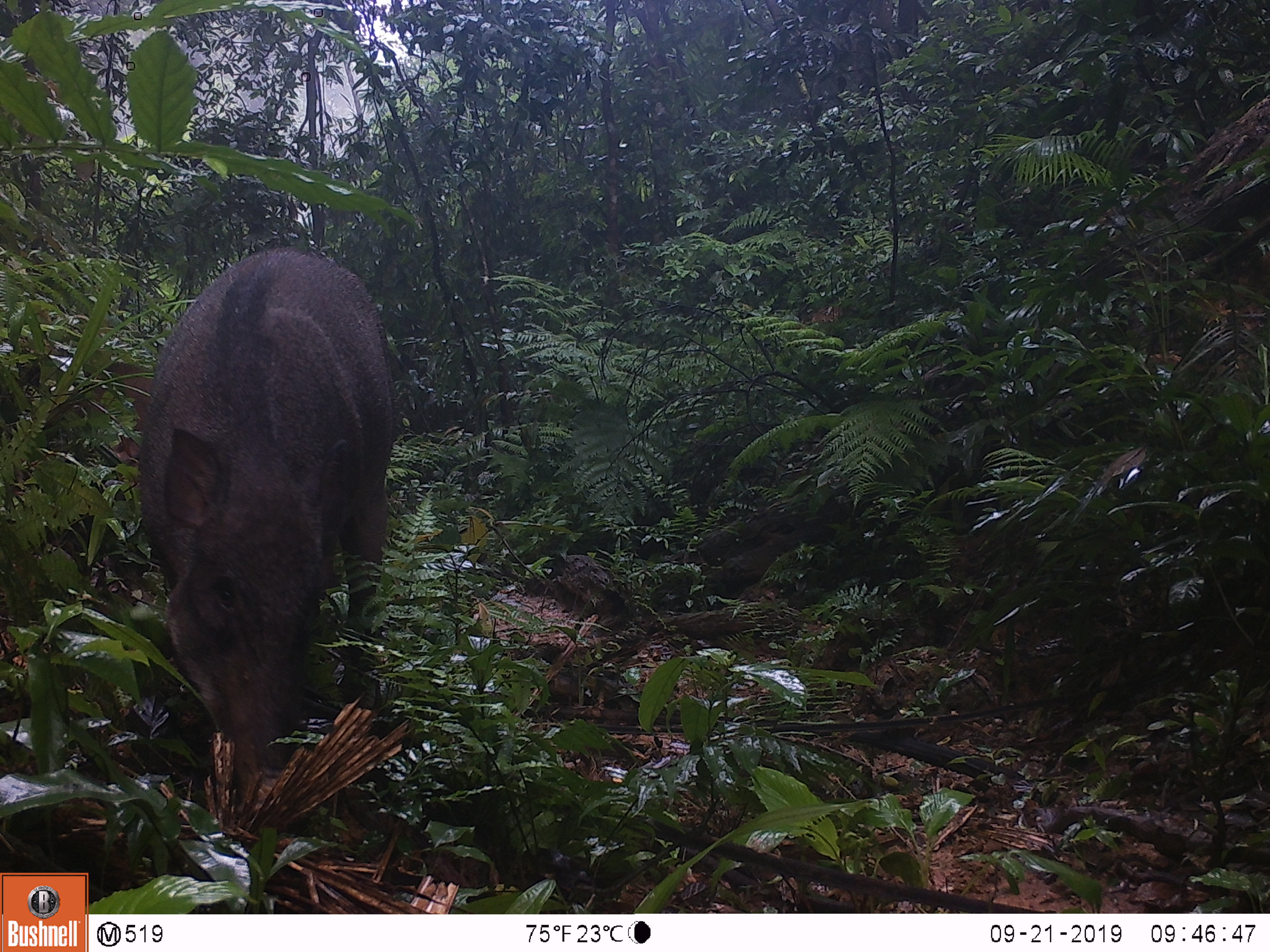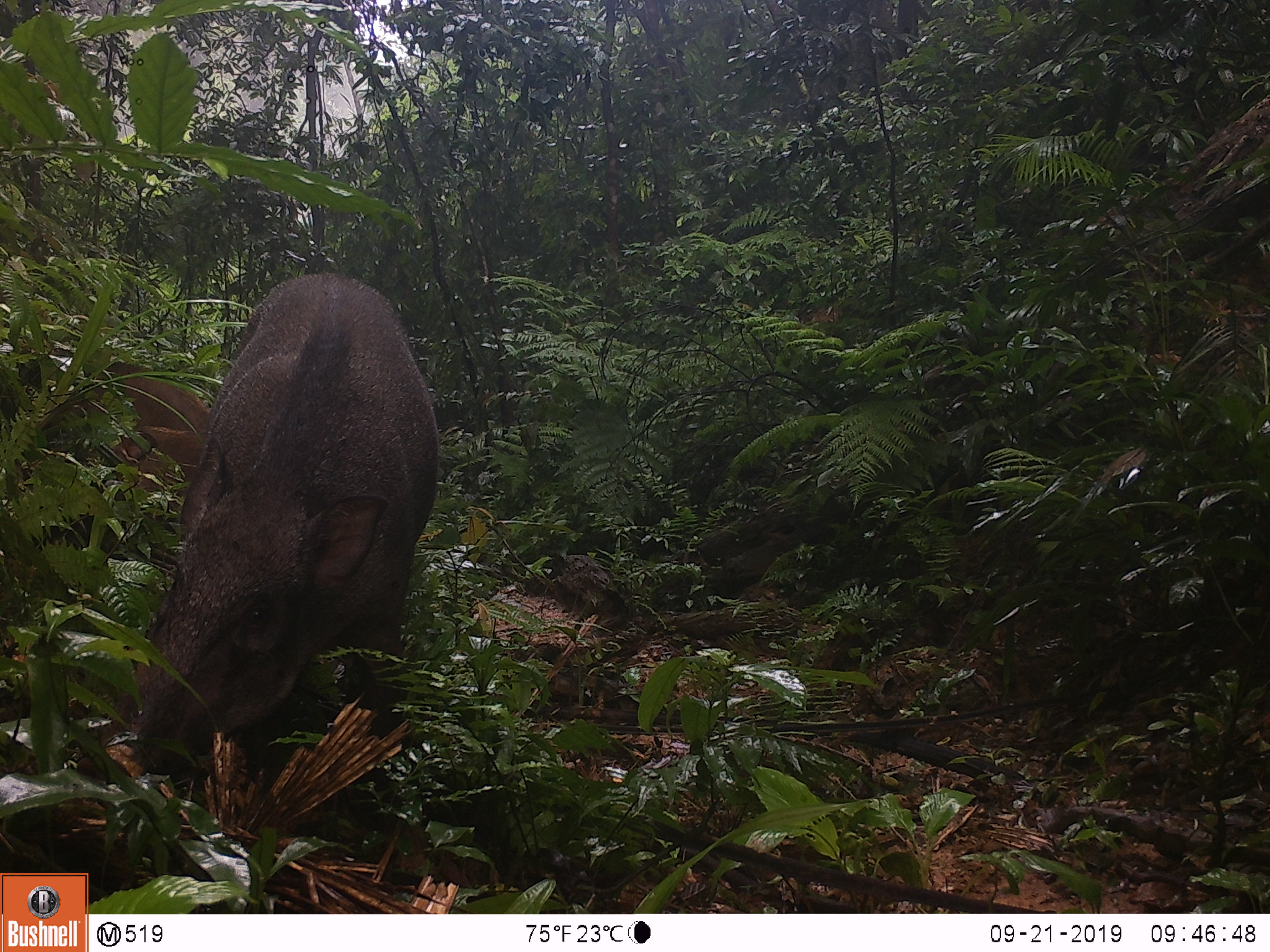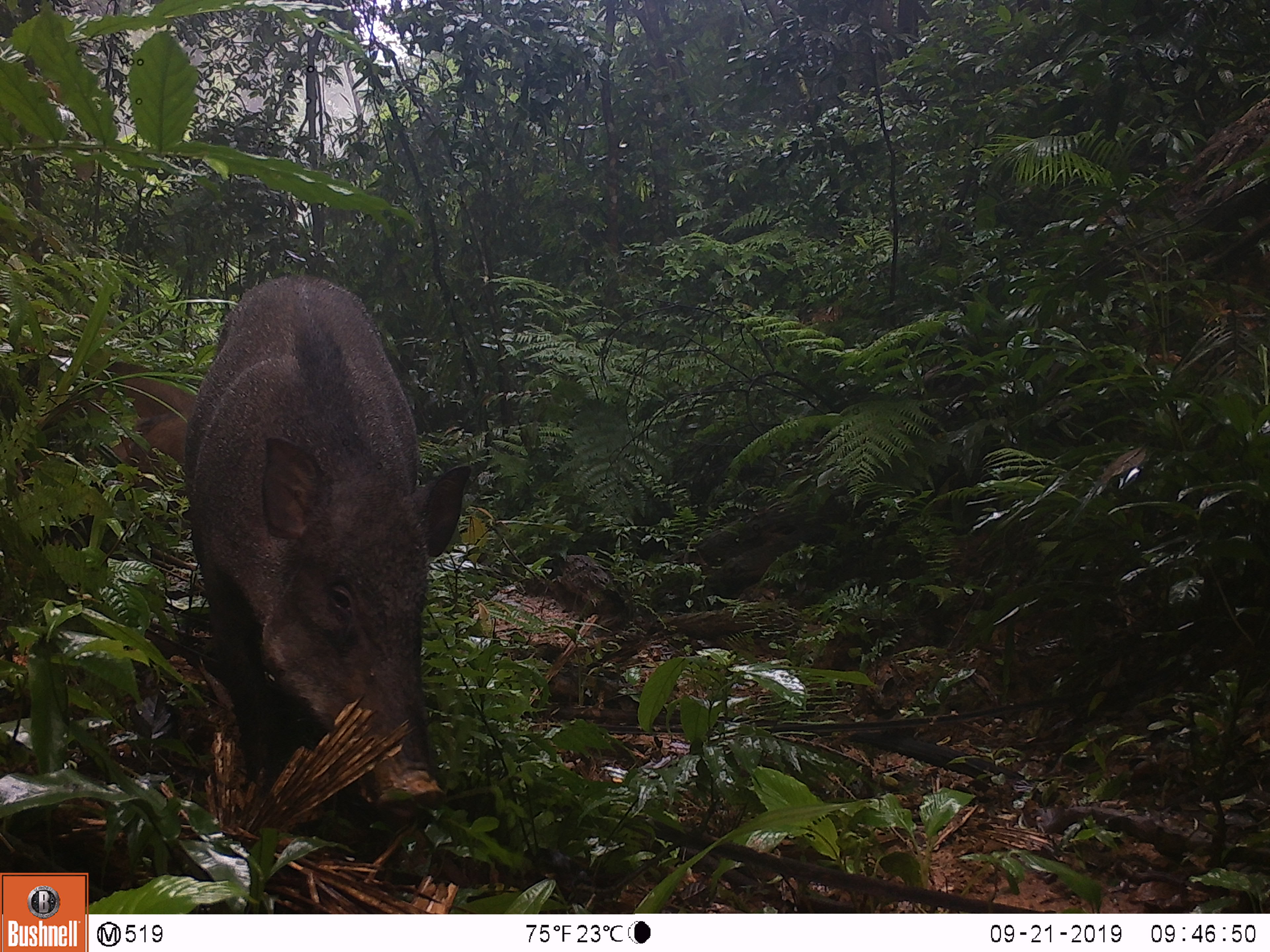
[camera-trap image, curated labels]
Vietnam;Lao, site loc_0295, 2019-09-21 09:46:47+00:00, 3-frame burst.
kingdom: Animalia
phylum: Chordata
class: Mammalia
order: Artiodactyla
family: Suidae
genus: Sus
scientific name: Sus scrofa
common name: eurasian wild pig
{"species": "eurasian wild pig (Sus scrofa)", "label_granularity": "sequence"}